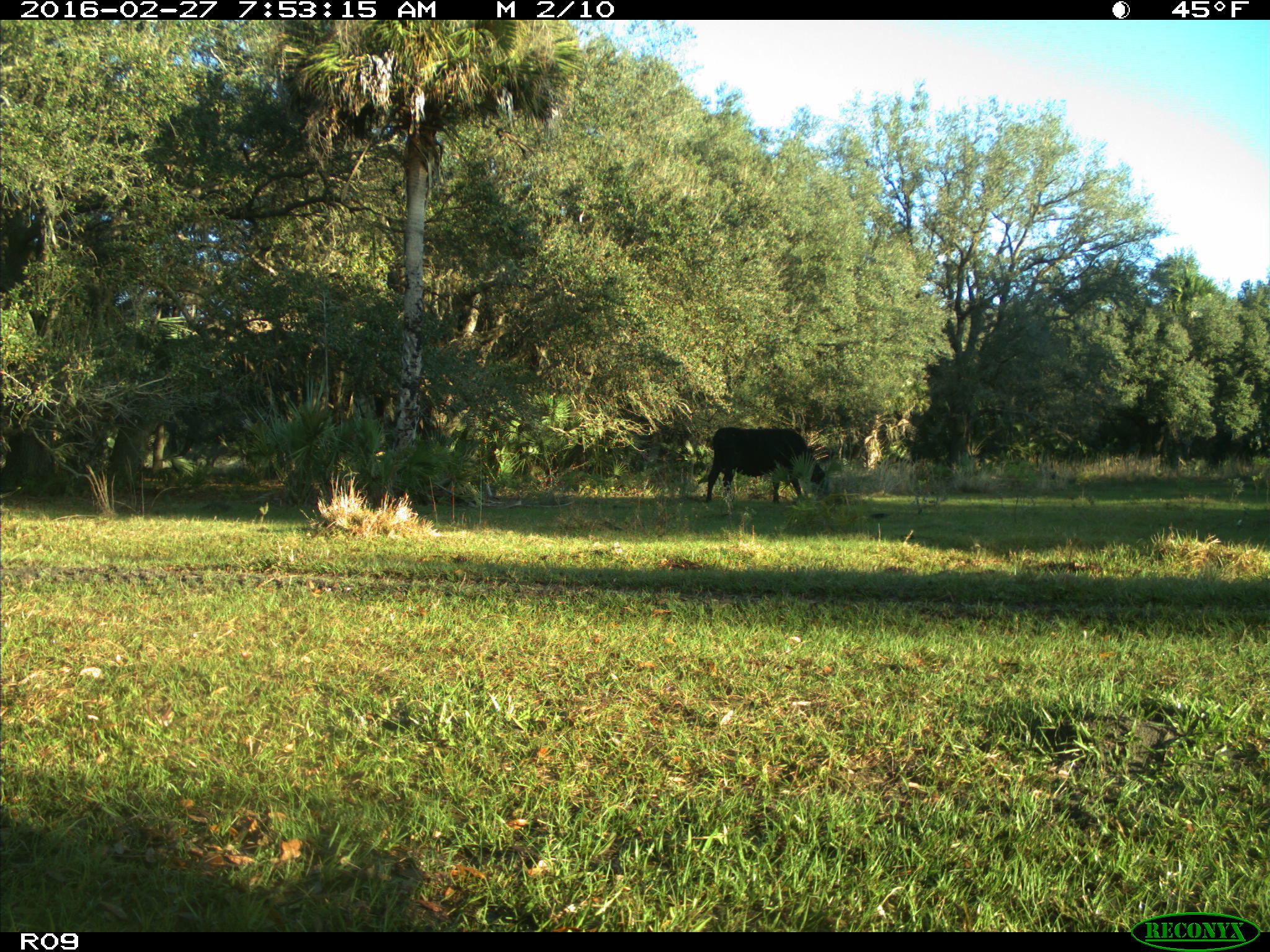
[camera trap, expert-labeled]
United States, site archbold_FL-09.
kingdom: Animalia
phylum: Chordata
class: Mammalia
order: Artiodactyla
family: Bovidae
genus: Bos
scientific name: Bos taurus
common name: domestic cow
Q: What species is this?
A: Bos taurus (domestic cow).